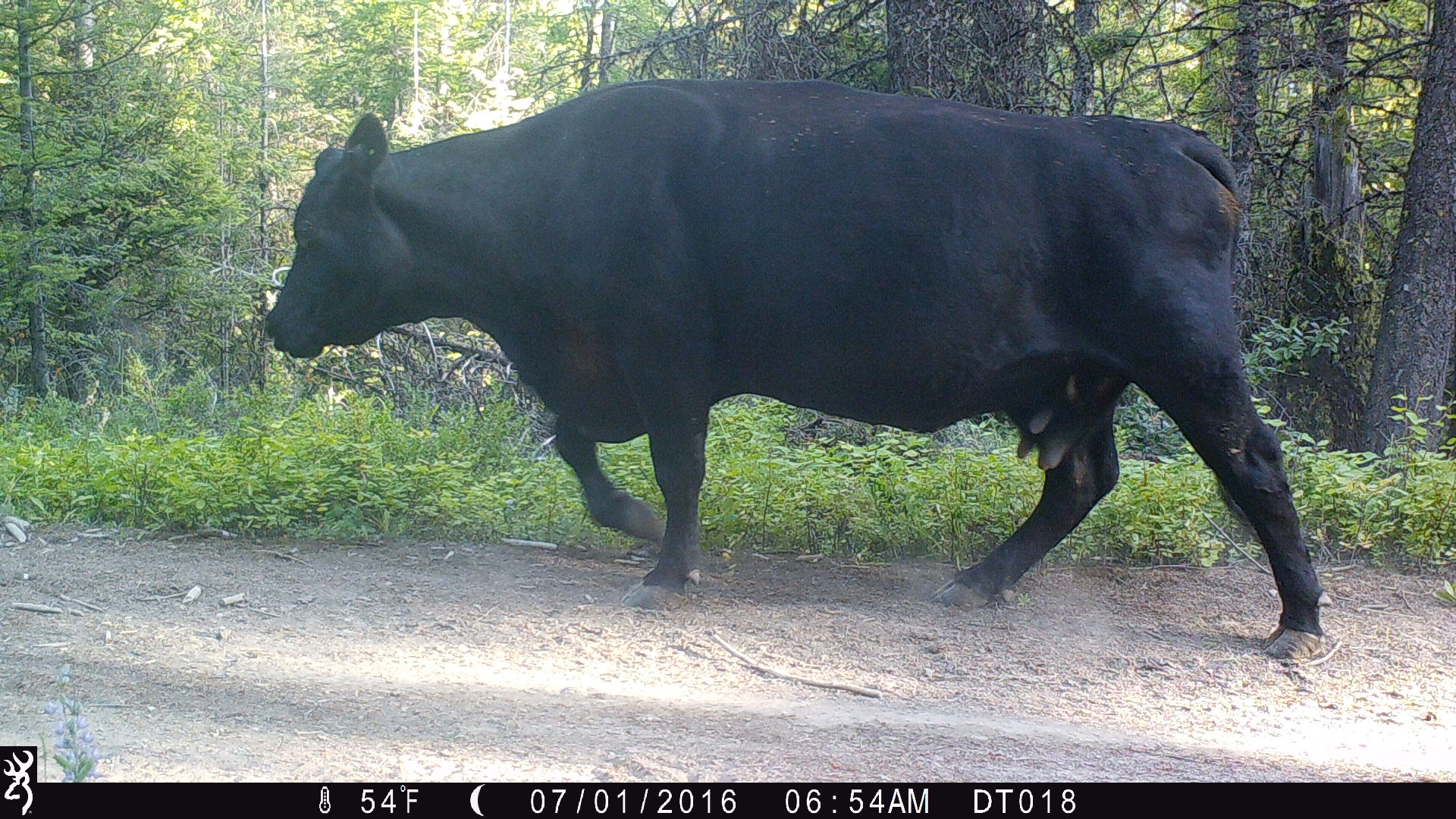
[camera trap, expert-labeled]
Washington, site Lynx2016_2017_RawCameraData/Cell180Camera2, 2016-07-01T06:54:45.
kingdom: Animalia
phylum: Chordata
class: Mammalia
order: Artiodactyla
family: Bovidae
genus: Bos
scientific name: Bos taurus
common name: domestic cattle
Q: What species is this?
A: Domestic cattle (Bos taurus).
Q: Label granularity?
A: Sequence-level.